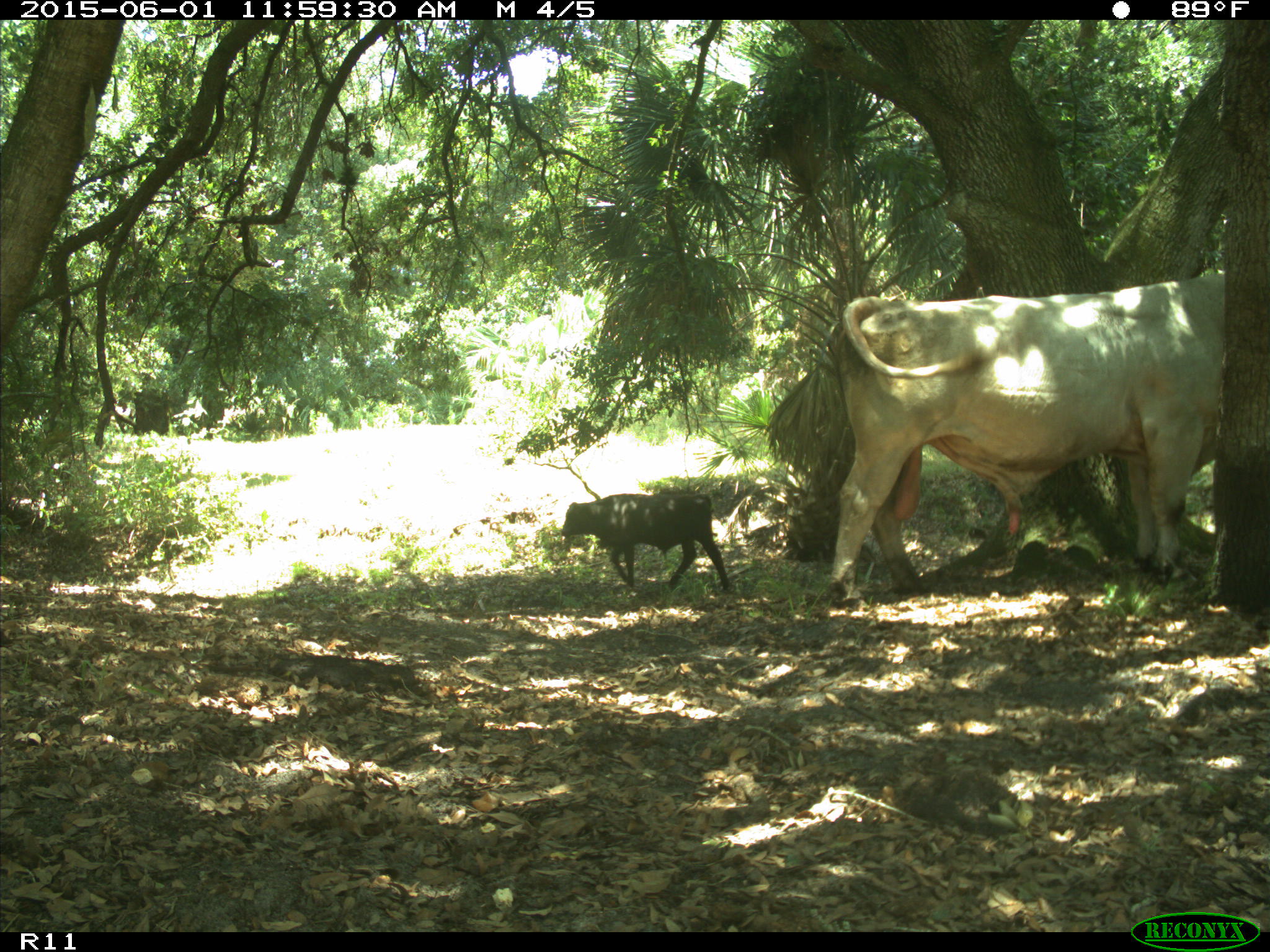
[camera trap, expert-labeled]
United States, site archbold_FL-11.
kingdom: Animalia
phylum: Chordata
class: Mammalia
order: Artiodactyla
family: Bovidae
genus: Bos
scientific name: Bos taurus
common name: domestic cow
Bos taurus (domestic cow).